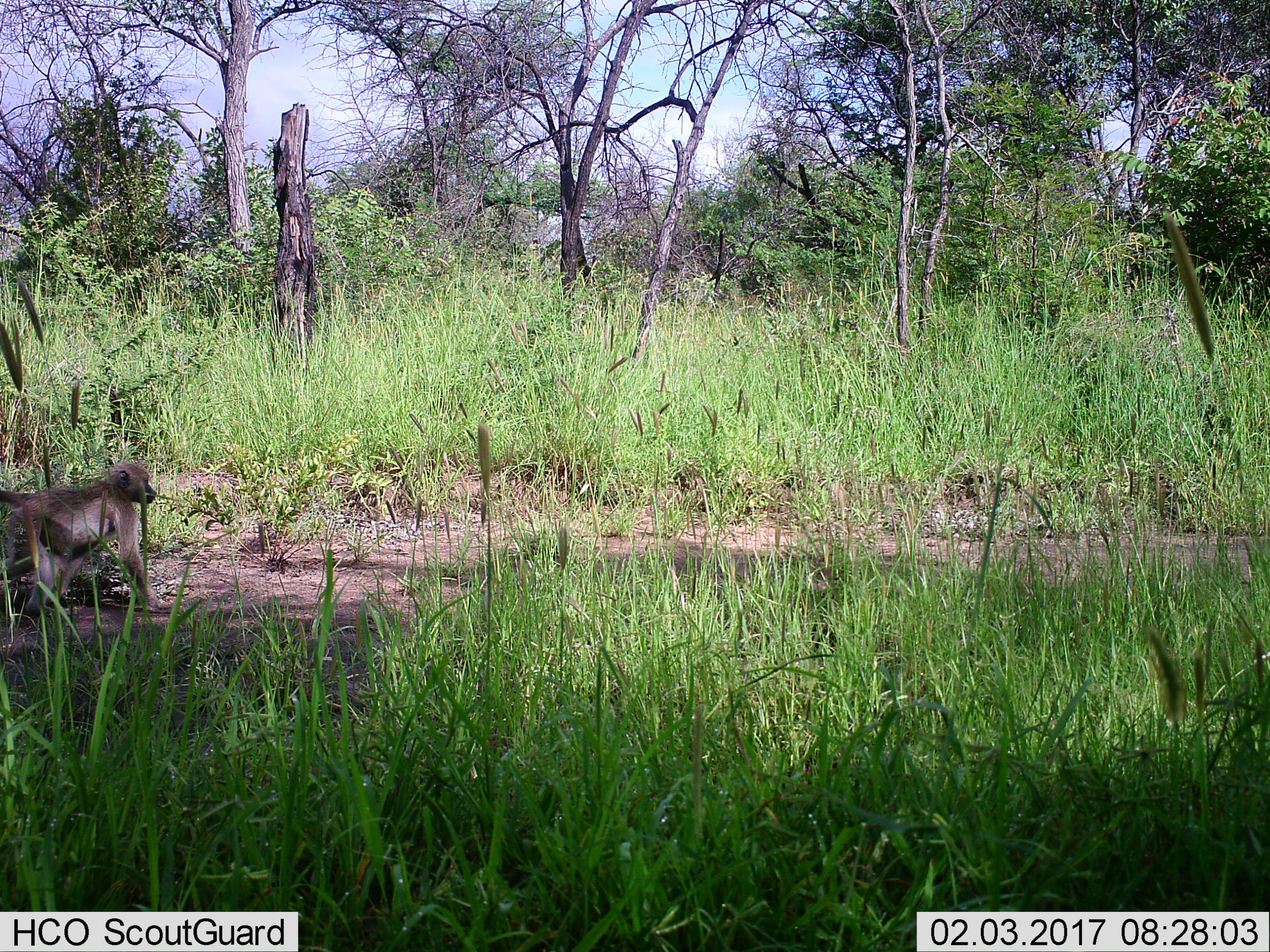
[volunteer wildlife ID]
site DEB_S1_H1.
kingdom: Animalia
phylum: Chordata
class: Mammalia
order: Primates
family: Cercopithecidae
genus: Papio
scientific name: Papio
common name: baboon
Baboon (Papio), count 1. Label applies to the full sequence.